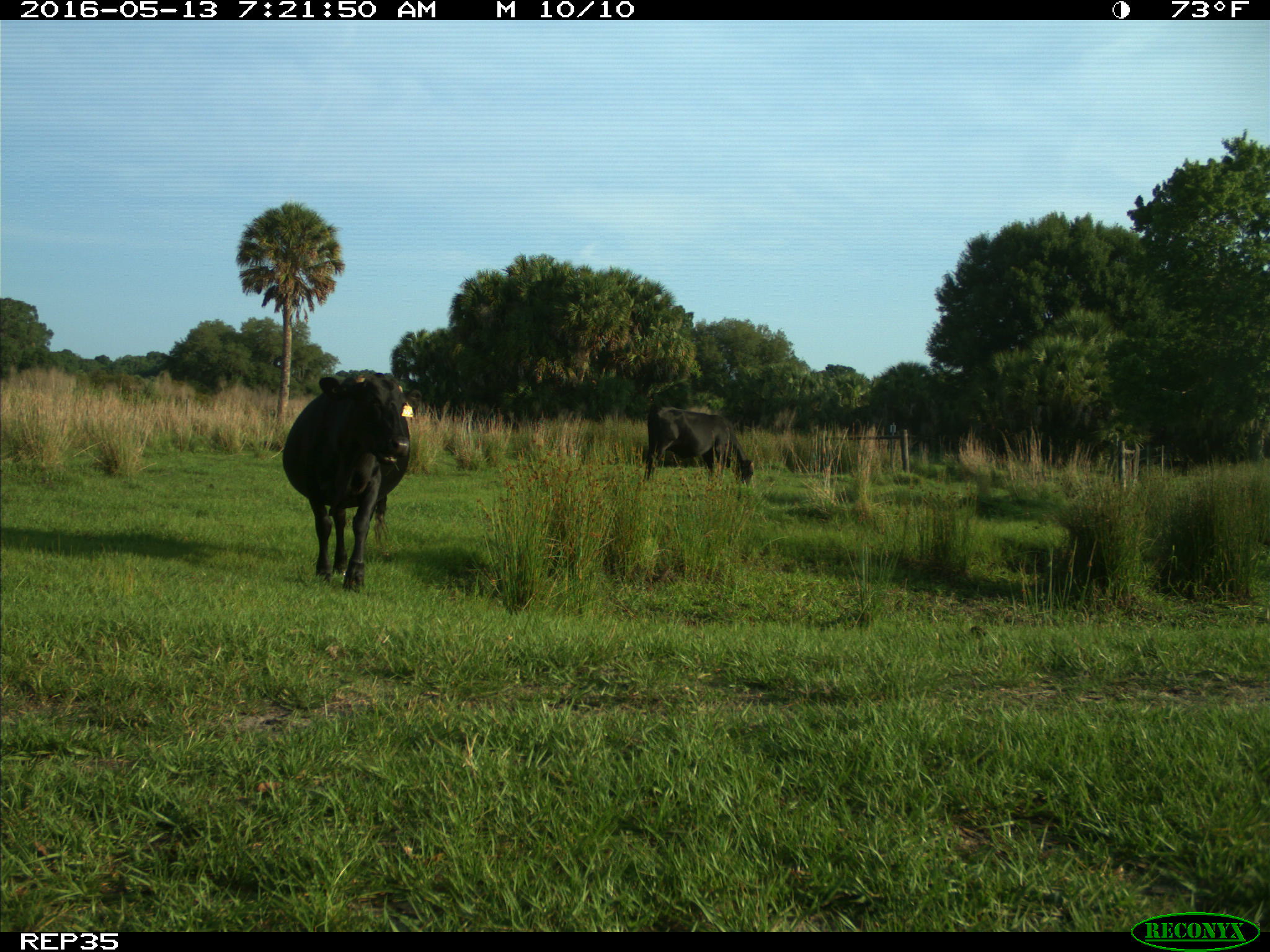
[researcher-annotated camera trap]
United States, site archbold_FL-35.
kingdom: Animalia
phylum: Chordata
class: Mammalia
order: Artiodactyla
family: Bovidae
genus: Bos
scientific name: Bos taurus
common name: domestic cow